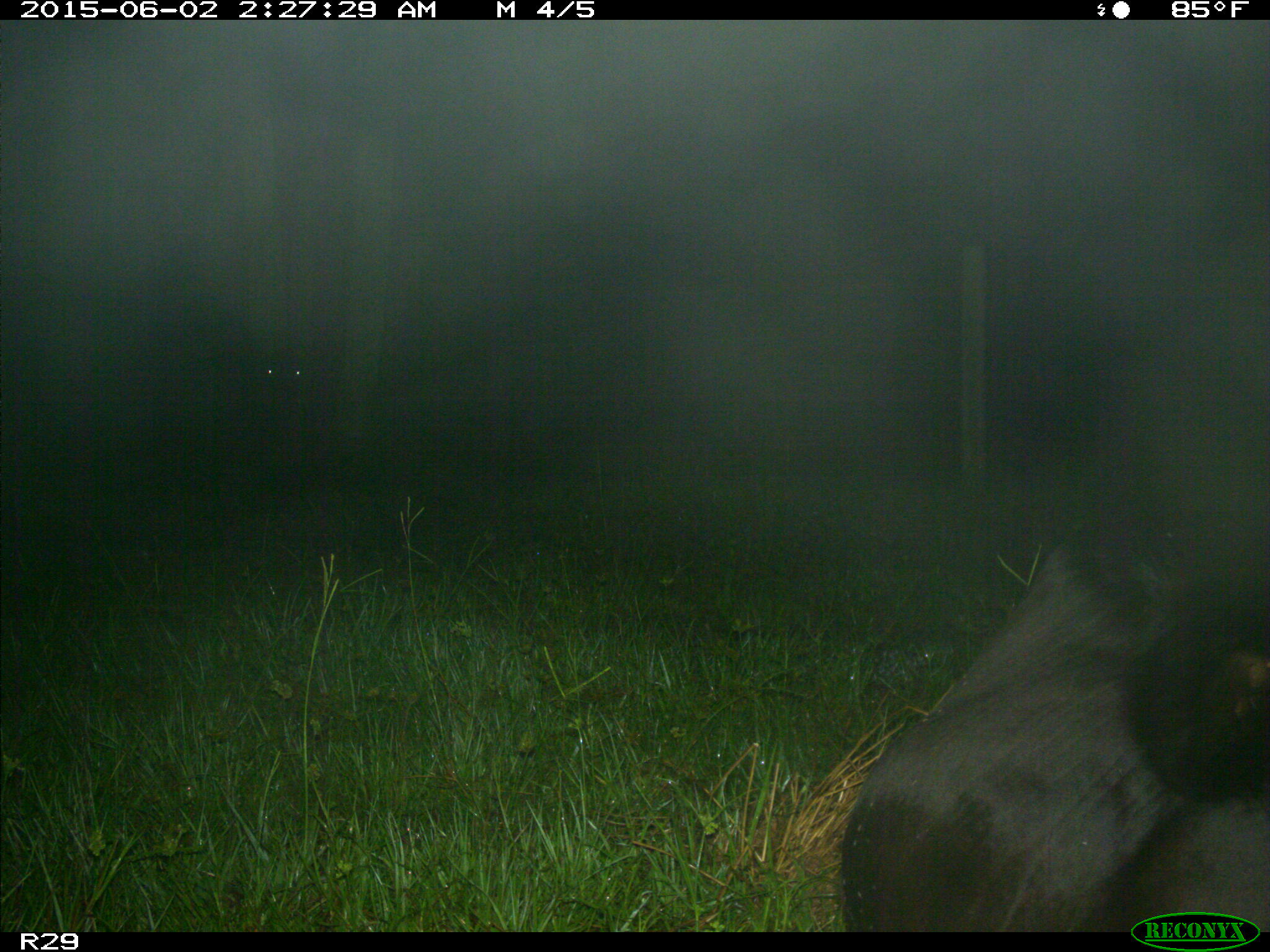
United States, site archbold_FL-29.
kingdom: Animalia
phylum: Chordata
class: Mammalia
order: Artiodactyla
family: Bovidae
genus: Bos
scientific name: Bos taurus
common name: domestic cow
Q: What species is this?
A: Bos taurus (domestic cow).